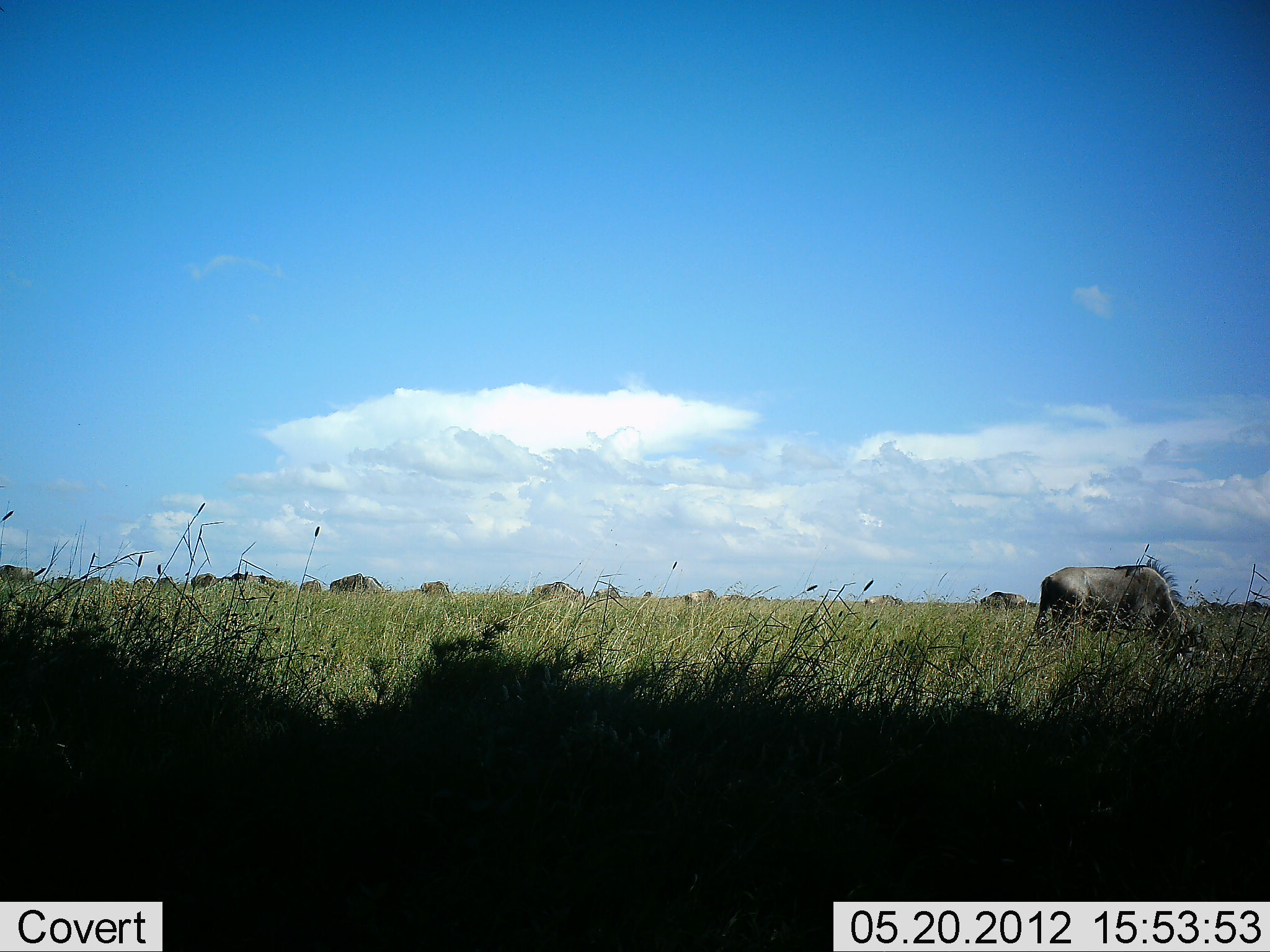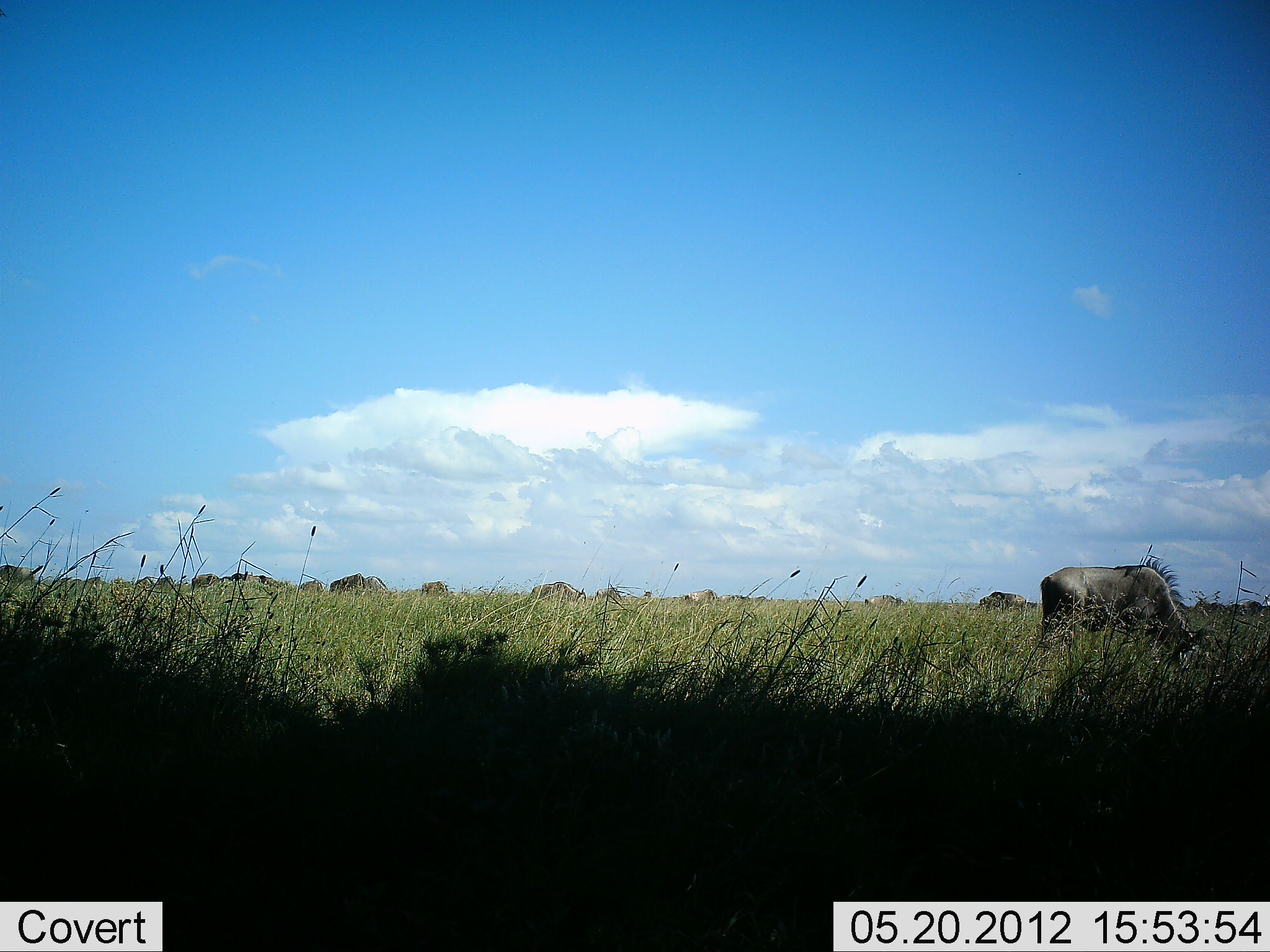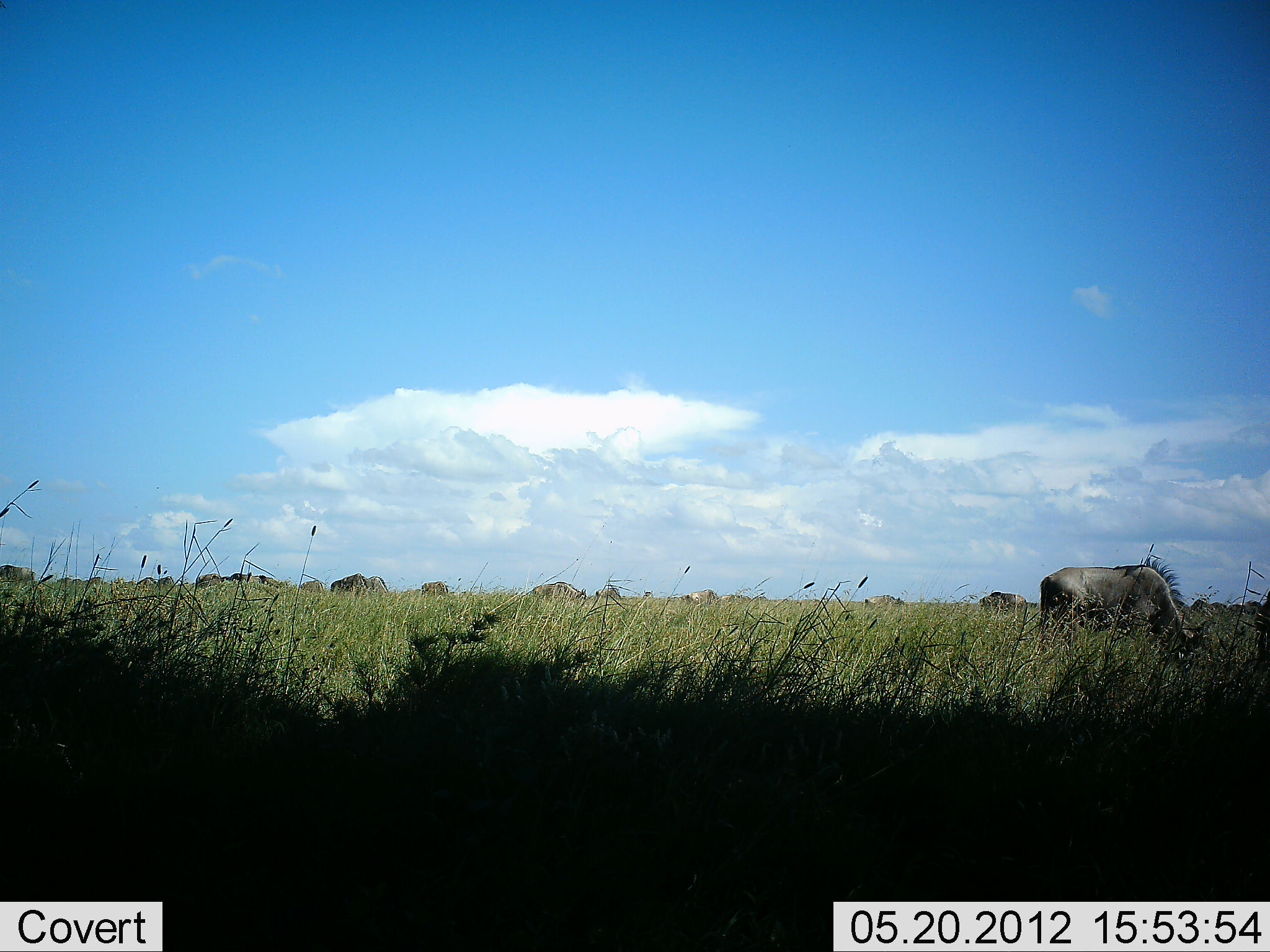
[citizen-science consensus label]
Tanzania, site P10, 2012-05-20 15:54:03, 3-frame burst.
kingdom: Animalia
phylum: Chordata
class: Mammalia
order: Artiodactyla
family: Bovidae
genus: Connochaetes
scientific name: Connochaetes taurinus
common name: blue wildebeest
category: wildebeest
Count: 11-50.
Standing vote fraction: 30%.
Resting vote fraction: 0%.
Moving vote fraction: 0%.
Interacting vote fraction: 0%.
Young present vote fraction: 0%.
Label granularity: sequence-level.